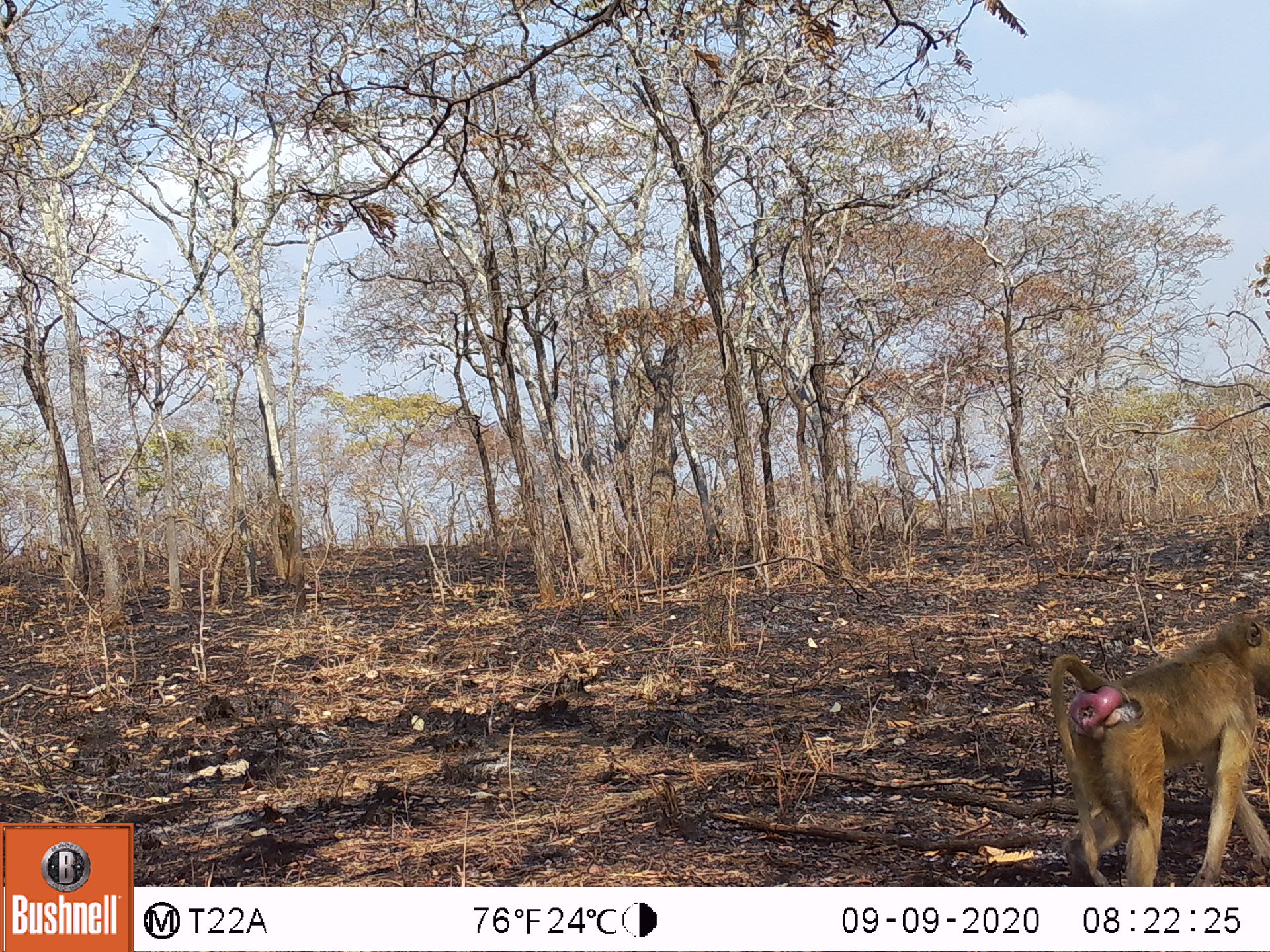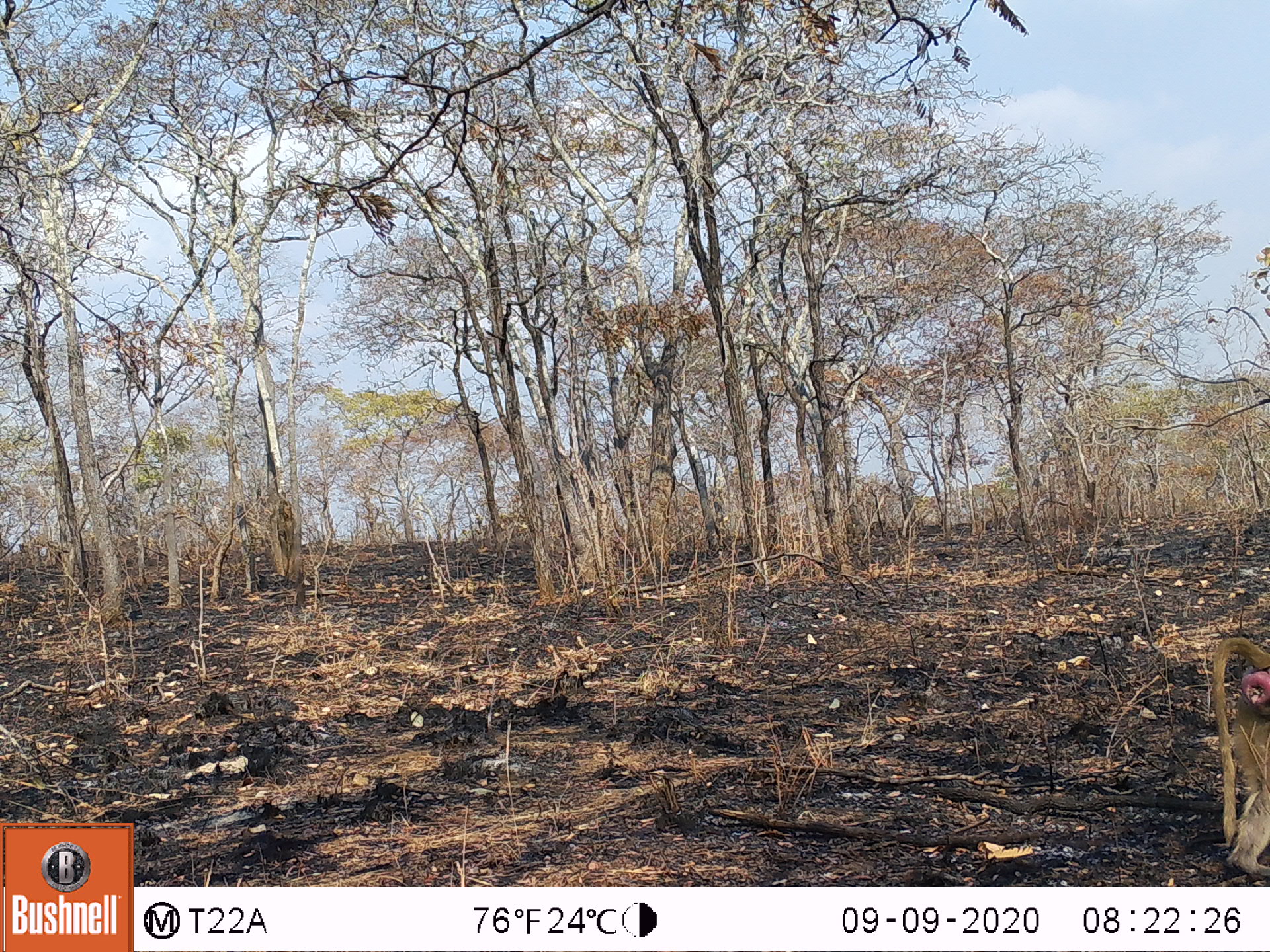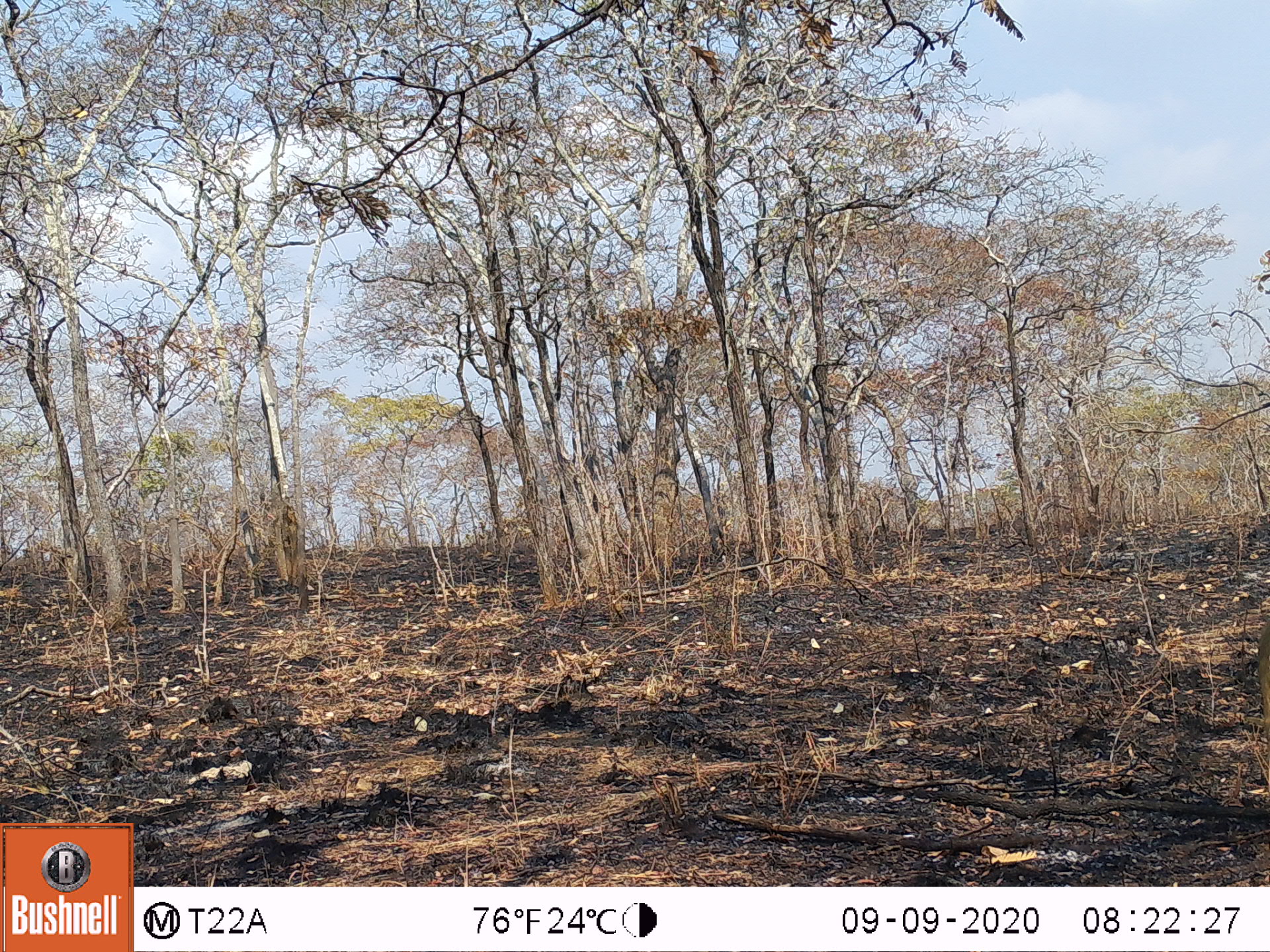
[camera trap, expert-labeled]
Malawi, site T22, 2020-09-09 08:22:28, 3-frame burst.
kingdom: Animalia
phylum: Chordata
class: Mammalia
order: Primates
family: Cercopithecidae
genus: Papio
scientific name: Papio cynocephalus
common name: yellow baboon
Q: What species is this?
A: Yellow baboon (Papio cynocephalus).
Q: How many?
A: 1.